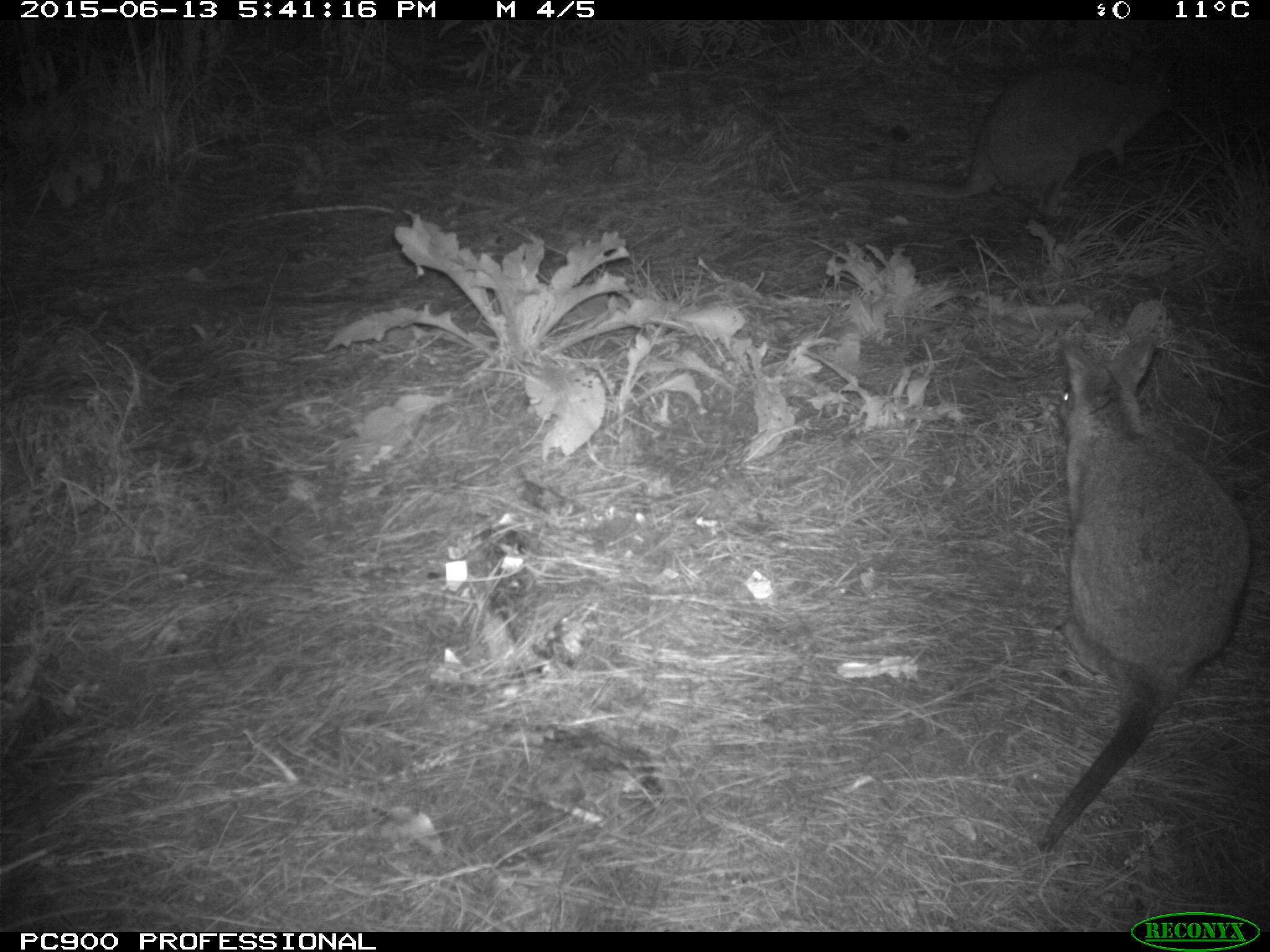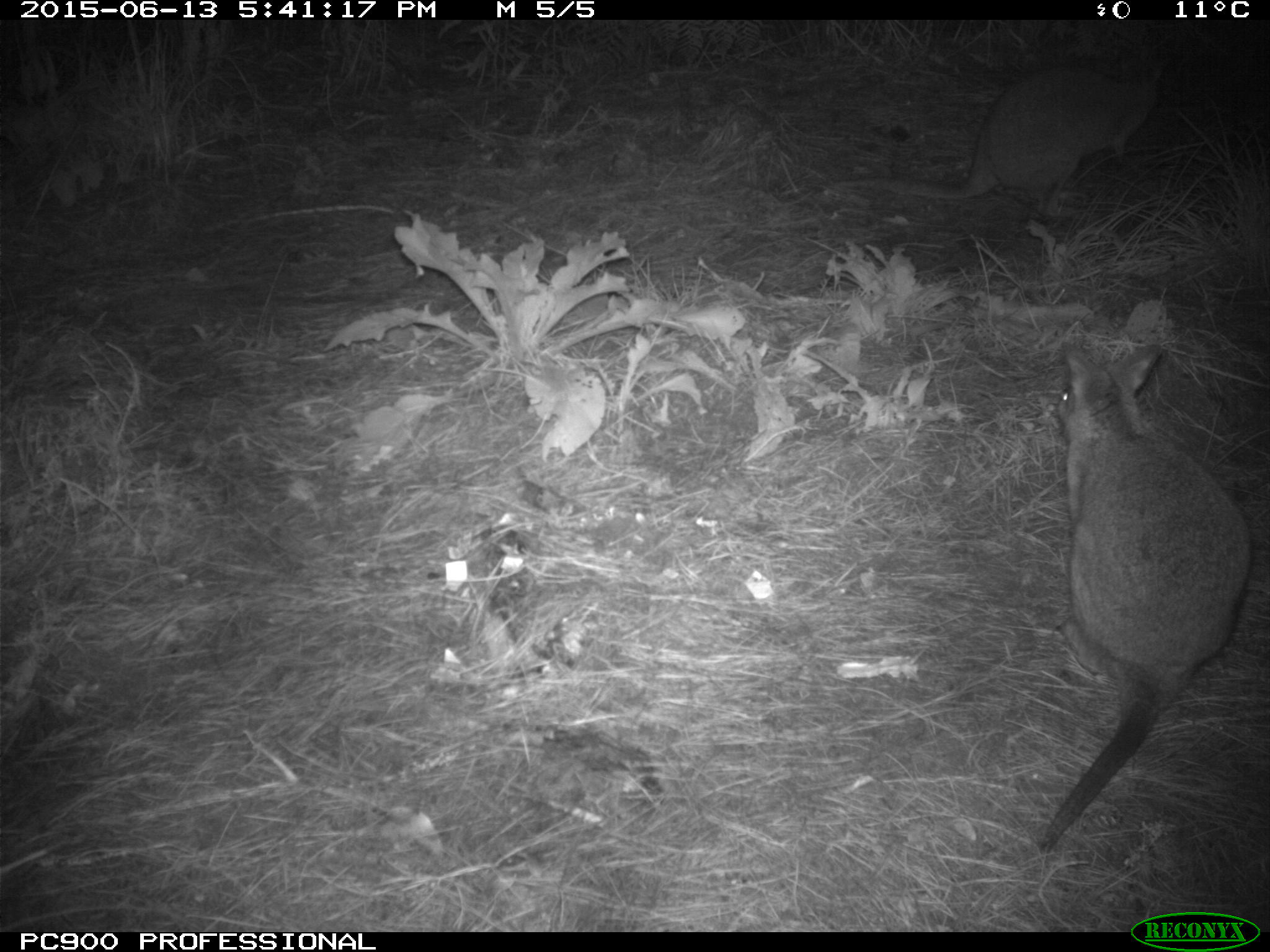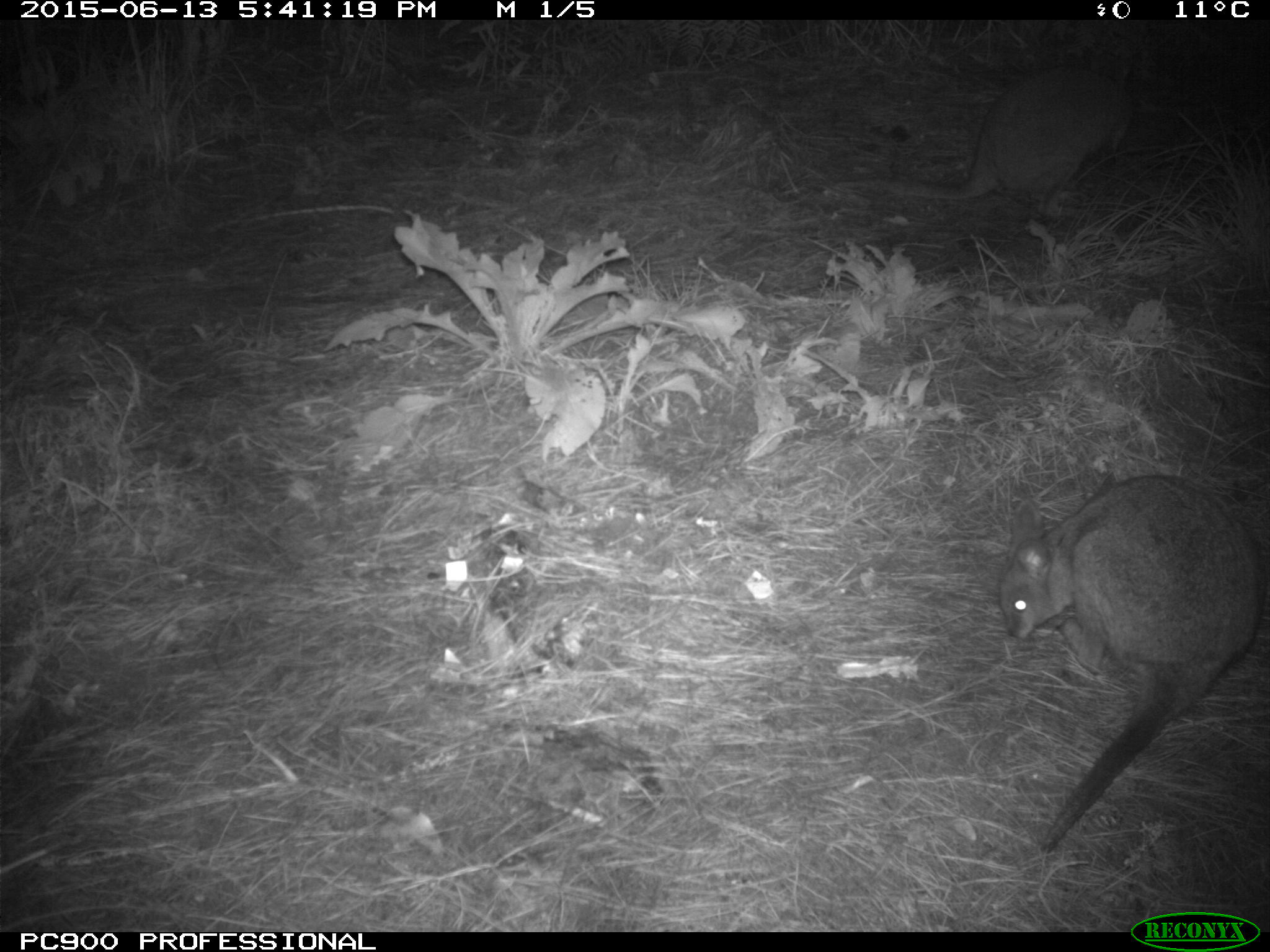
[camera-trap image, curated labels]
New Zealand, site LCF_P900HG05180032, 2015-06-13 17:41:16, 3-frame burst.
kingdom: Animalia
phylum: Chordata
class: Mammalia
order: Diprotodontia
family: Macropodidae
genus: Notamacropus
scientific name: Notamacropus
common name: wallaby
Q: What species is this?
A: Wallaby (Notamacropus).